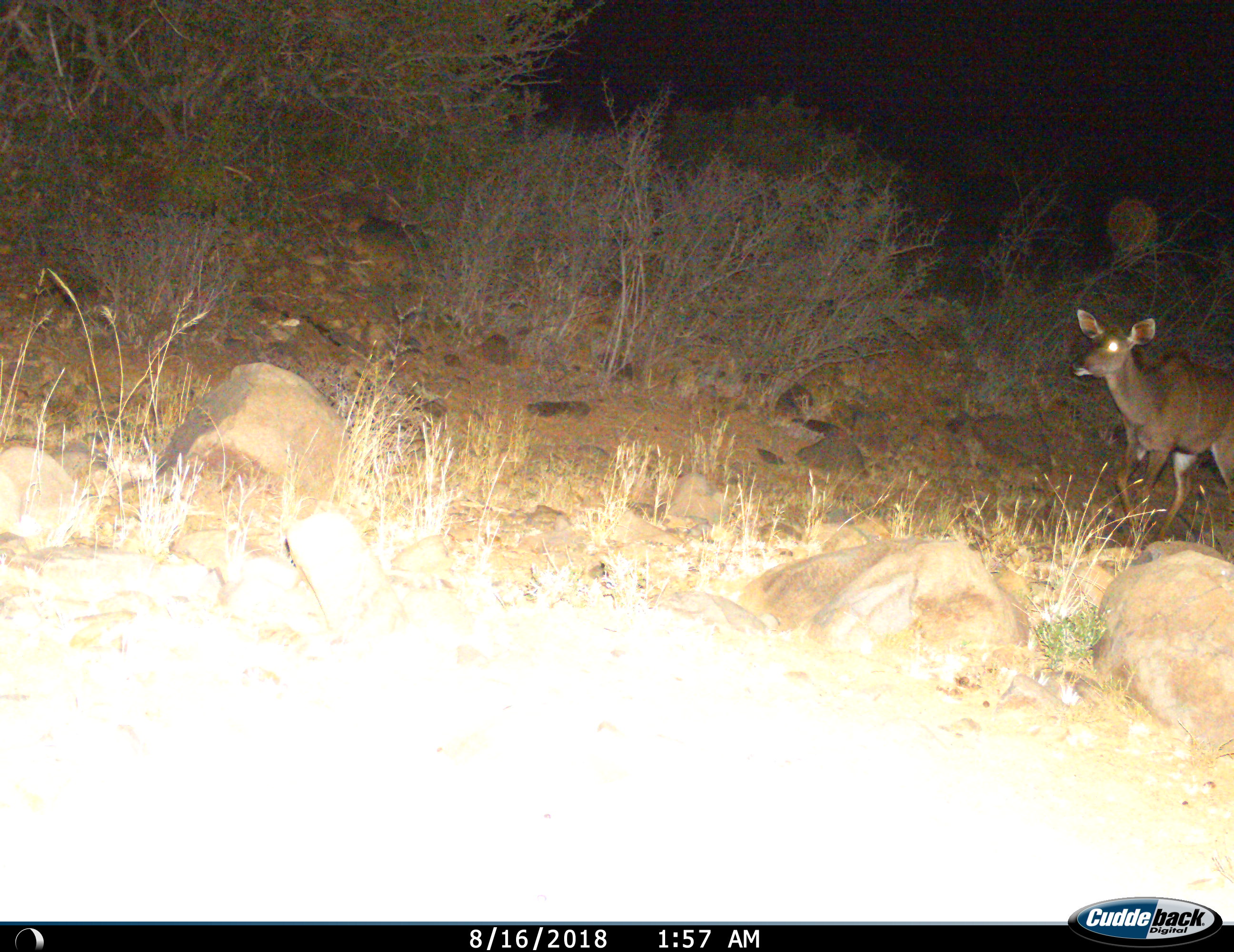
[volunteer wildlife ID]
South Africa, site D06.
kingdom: Animalia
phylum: Chordata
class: Mammalia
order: Artiodactyla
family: Bovidae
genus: Tragelaphus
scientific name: Tragelaphus strepsiceros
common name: greater kudu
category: kudu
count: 1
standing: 22%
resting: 0%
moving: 78%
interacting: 0%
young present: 0%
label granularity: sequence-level